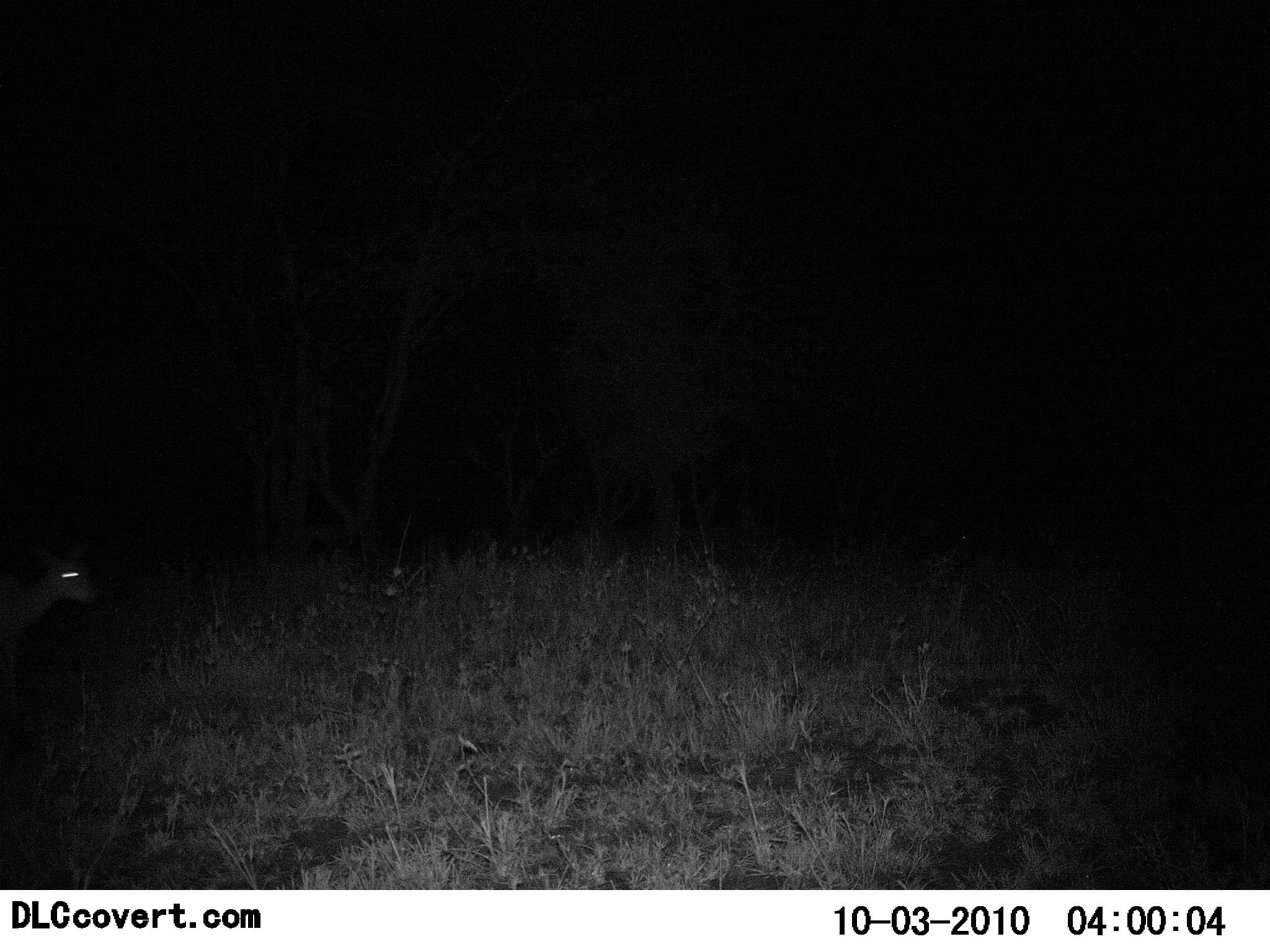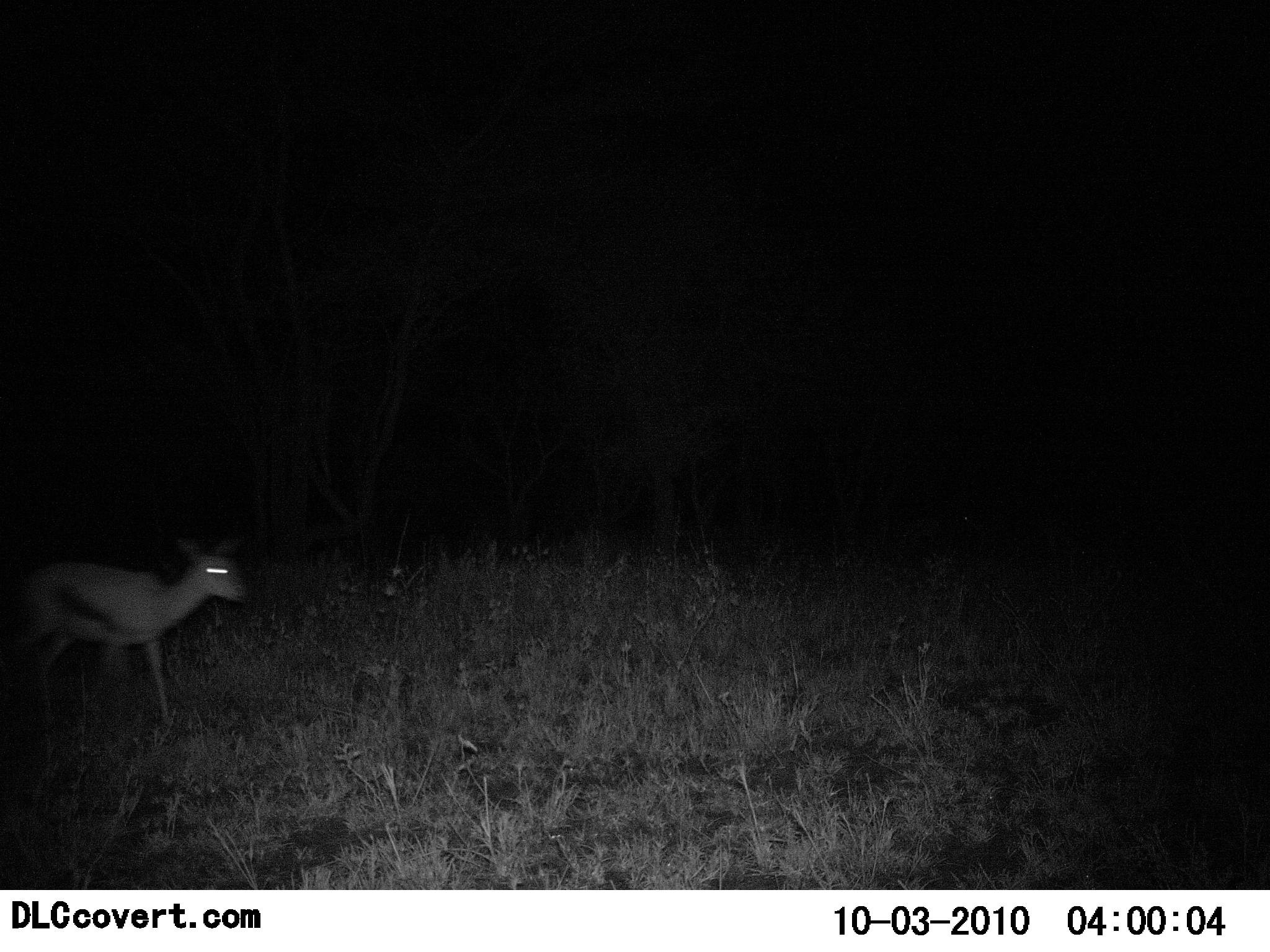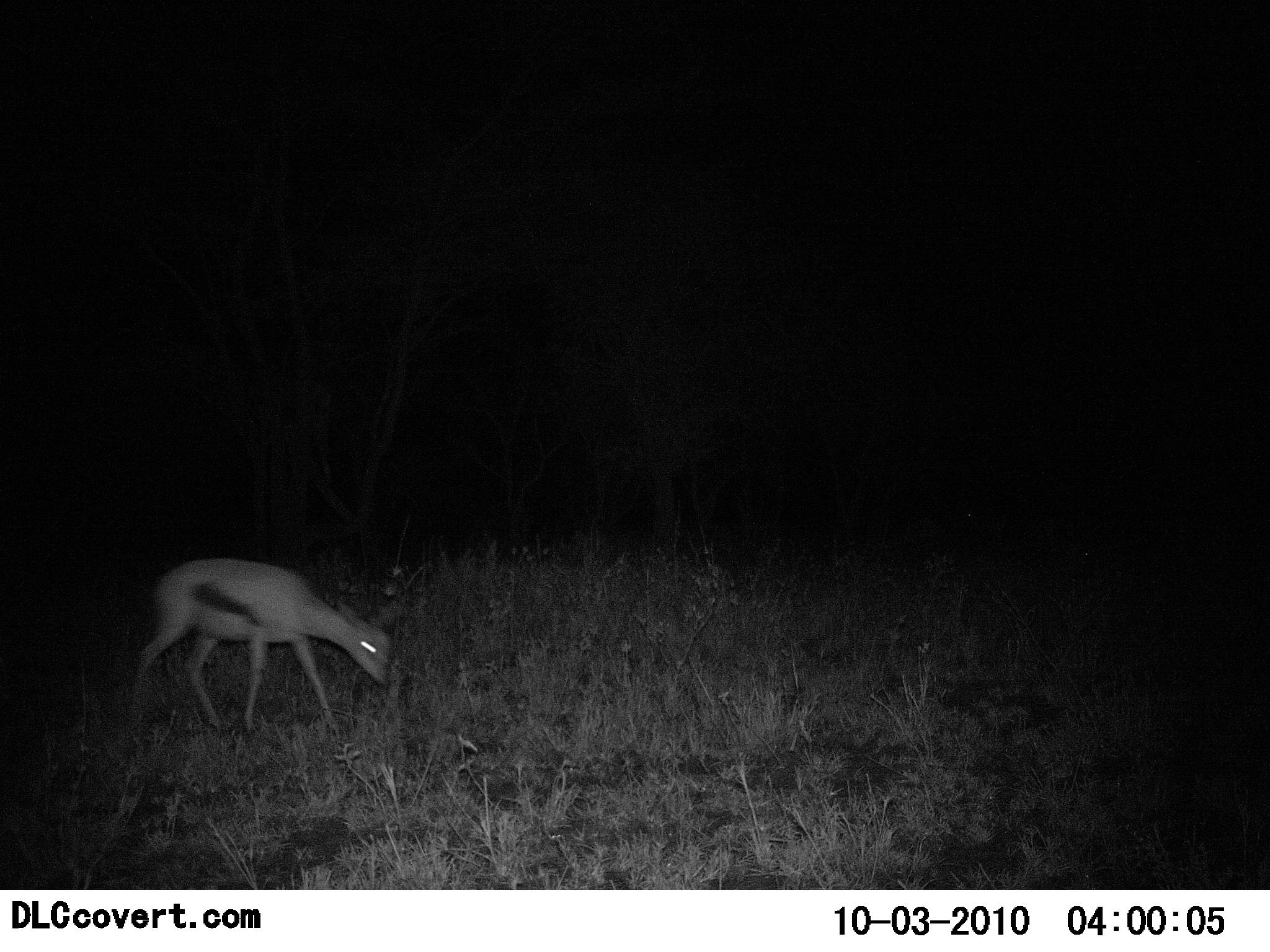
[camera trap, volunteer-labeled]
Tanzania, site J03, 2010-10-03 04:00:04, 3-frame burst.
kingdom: Animalia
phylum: Chordata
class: Mammalia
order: Artiodactyla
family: Bovidae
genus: Eudorcas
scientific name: Eudorcas thomsonii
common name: thomson's gazelle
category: gazellethomsons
Gazellethomsons (thomson's gazelle) (Eudorcas thomsonii), count 1. Behavior (volunteer vote fractions): standing 8%, resting 0%, moving 83%, interacting 0%. Young present (vote fraction): 8%. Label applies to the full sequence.